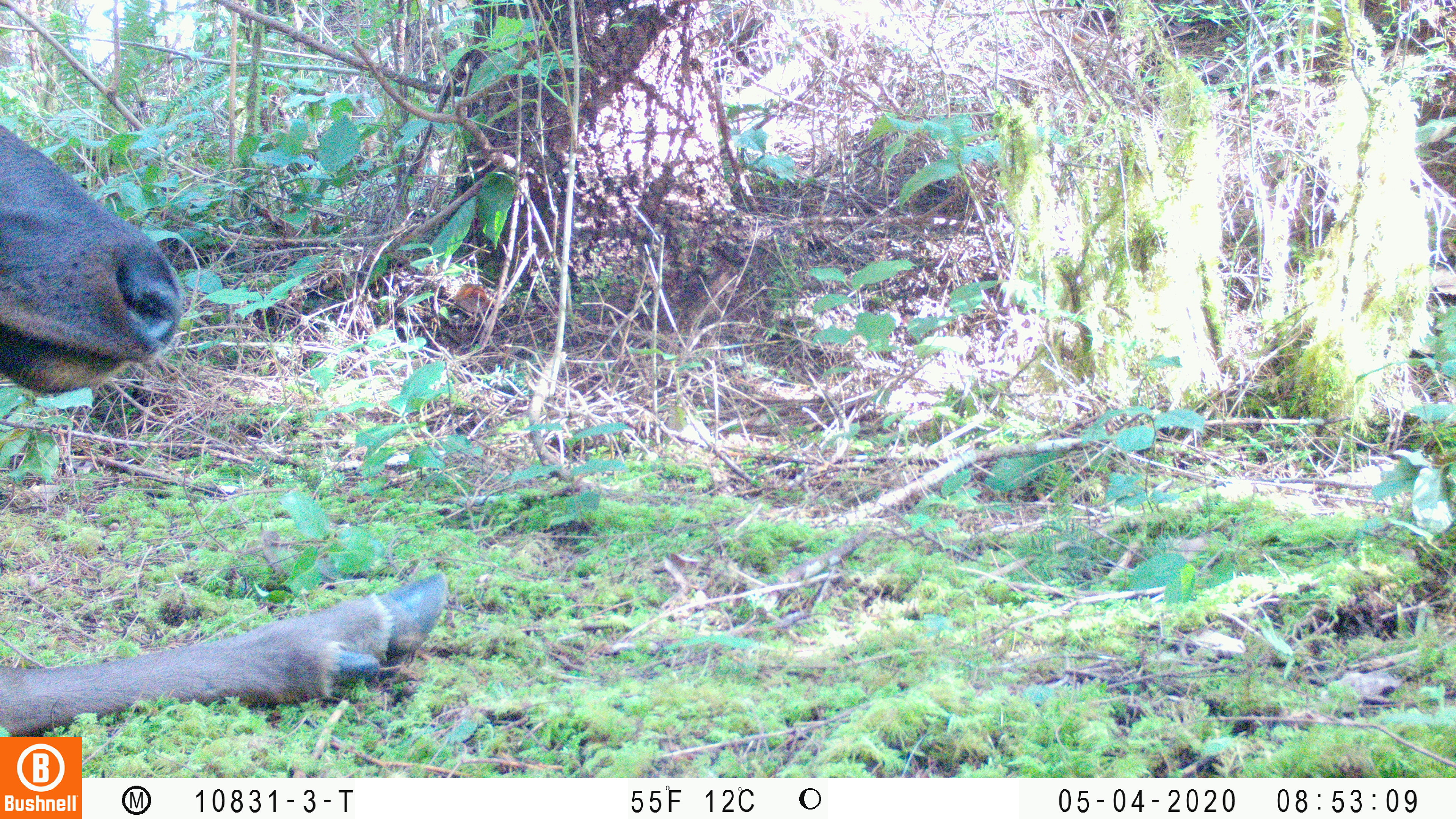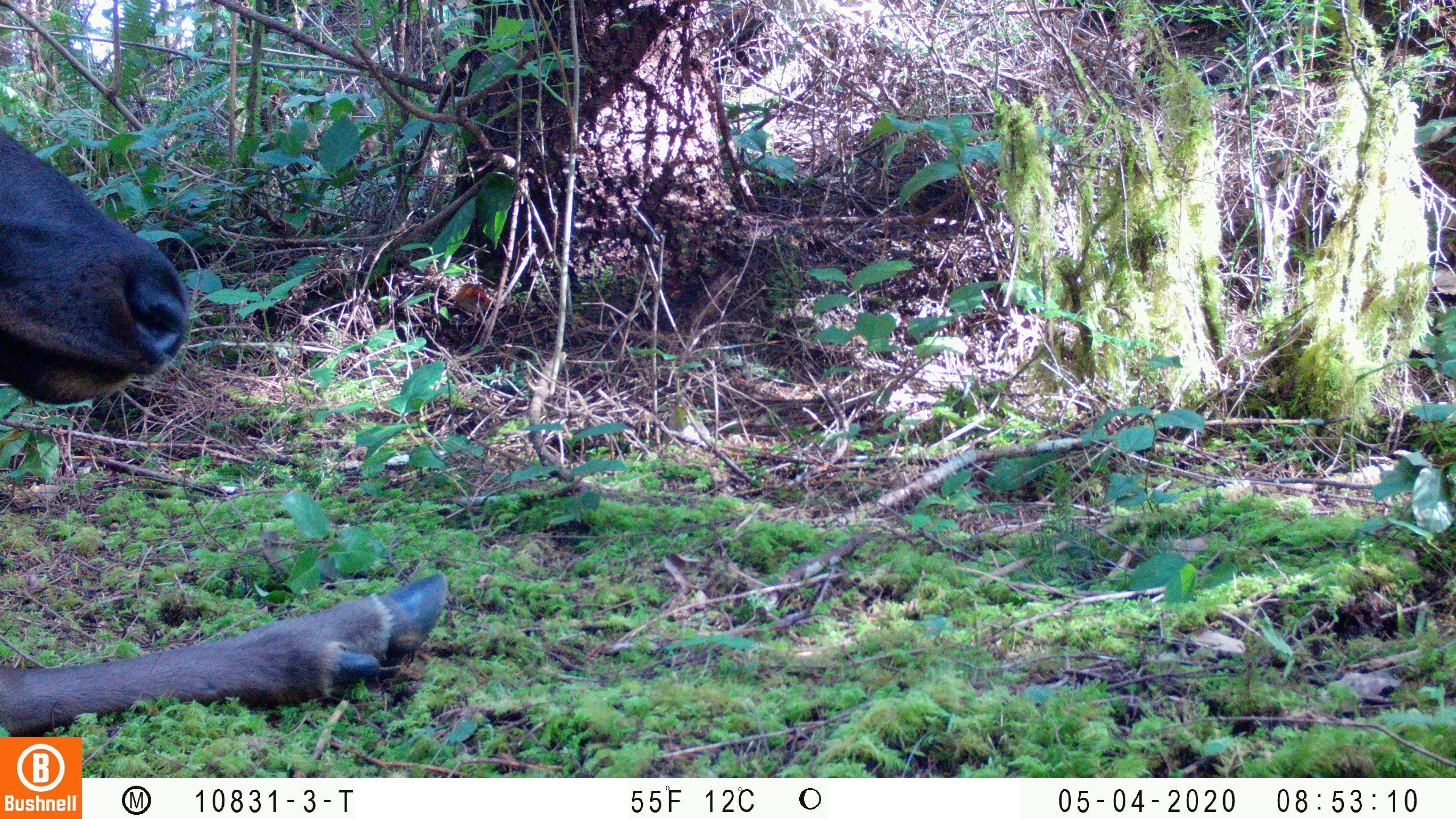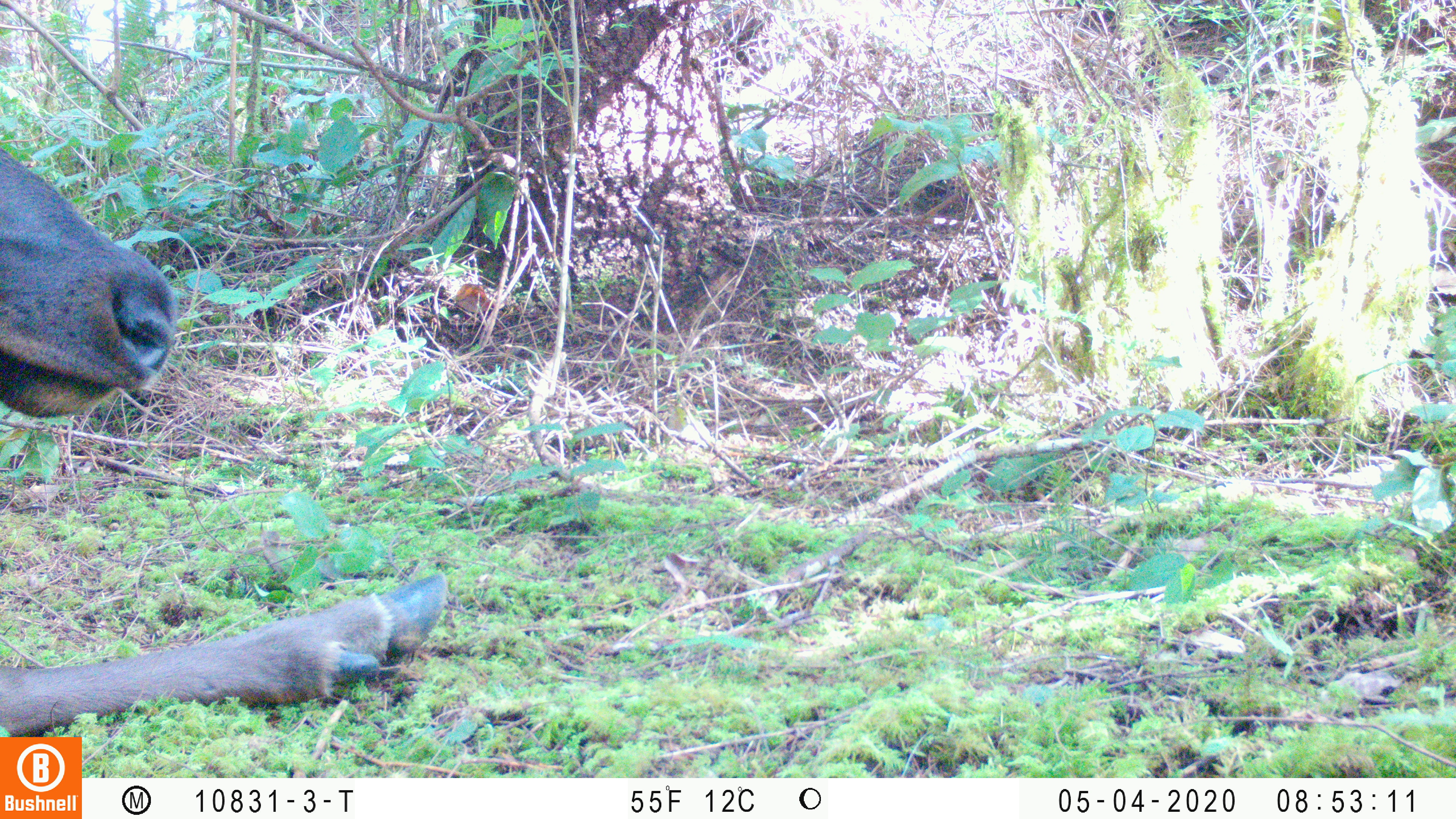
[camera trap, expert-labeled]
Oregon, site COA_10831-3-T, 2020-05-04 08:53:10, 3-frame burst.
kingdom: Animalia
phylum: Chordata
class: Mammalia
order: Artiodactyla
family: Cervidae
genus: Cervus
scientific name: Cervus canadensis roosevelti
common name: roosevelt elk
Roosevelt elk (Cervus canadensis roosevelti).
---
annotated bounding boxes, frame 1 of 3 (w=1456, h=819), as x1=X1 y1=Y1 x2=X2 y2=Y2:
roosevelt elk: x1=2 y1=116 x2=452 y2=727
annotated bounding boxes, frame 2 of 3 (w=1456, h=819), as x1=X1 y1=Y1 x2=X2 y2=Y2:
roosevelt elk: x1=0 y1=116 x2=455 y2=725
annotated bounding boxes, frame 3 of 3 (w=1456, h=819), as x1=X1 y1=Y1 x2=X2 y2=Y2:
roosevelt elk: x1=0 y1=145 x2=457 y2=732